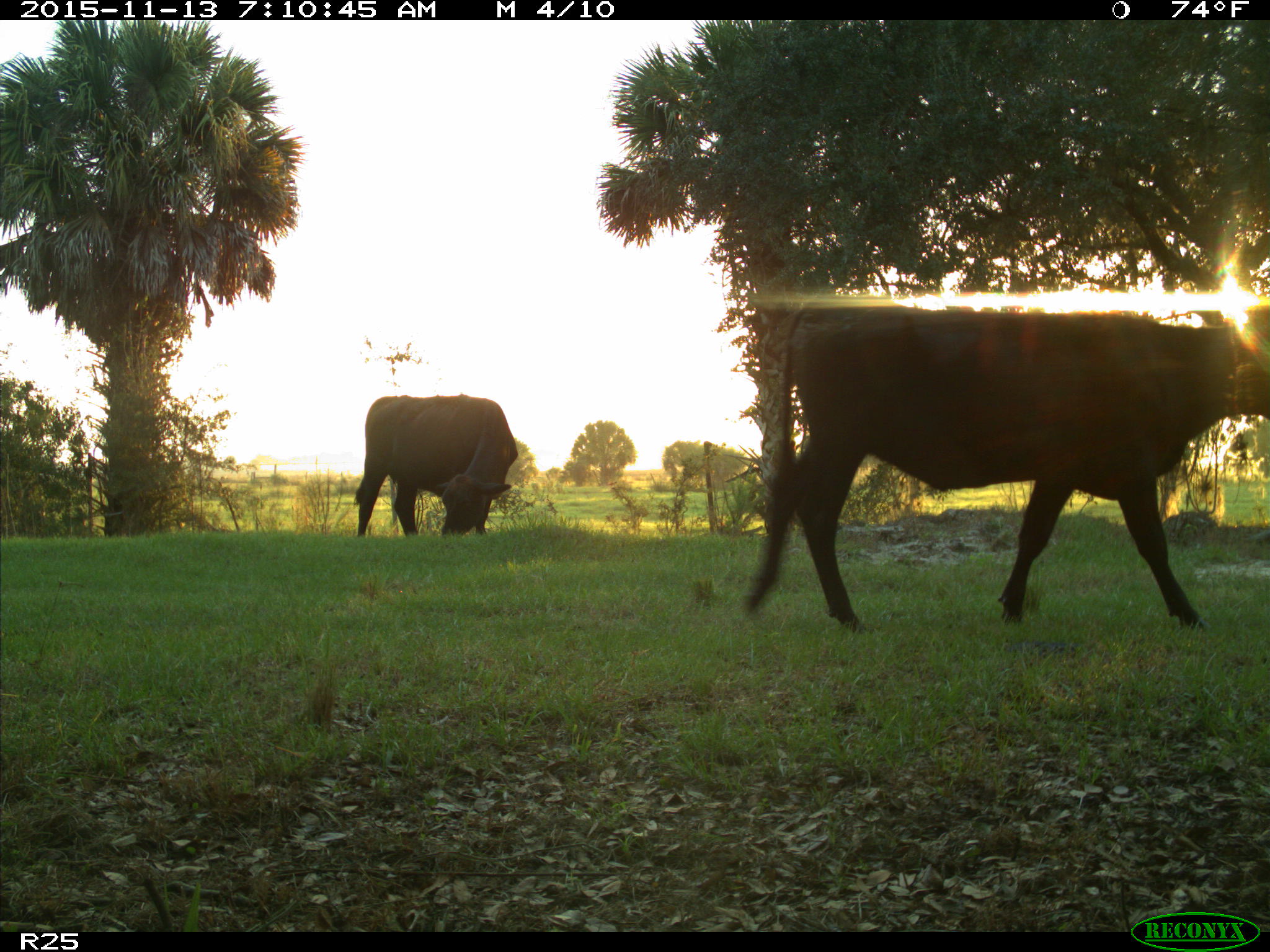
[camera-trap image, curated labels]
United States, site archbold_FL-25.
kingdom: Animalia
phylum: Chordata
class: Mammalia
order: Artiodactyla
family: Bovidae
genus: Bos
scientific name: Bos taurus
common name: domestic cow